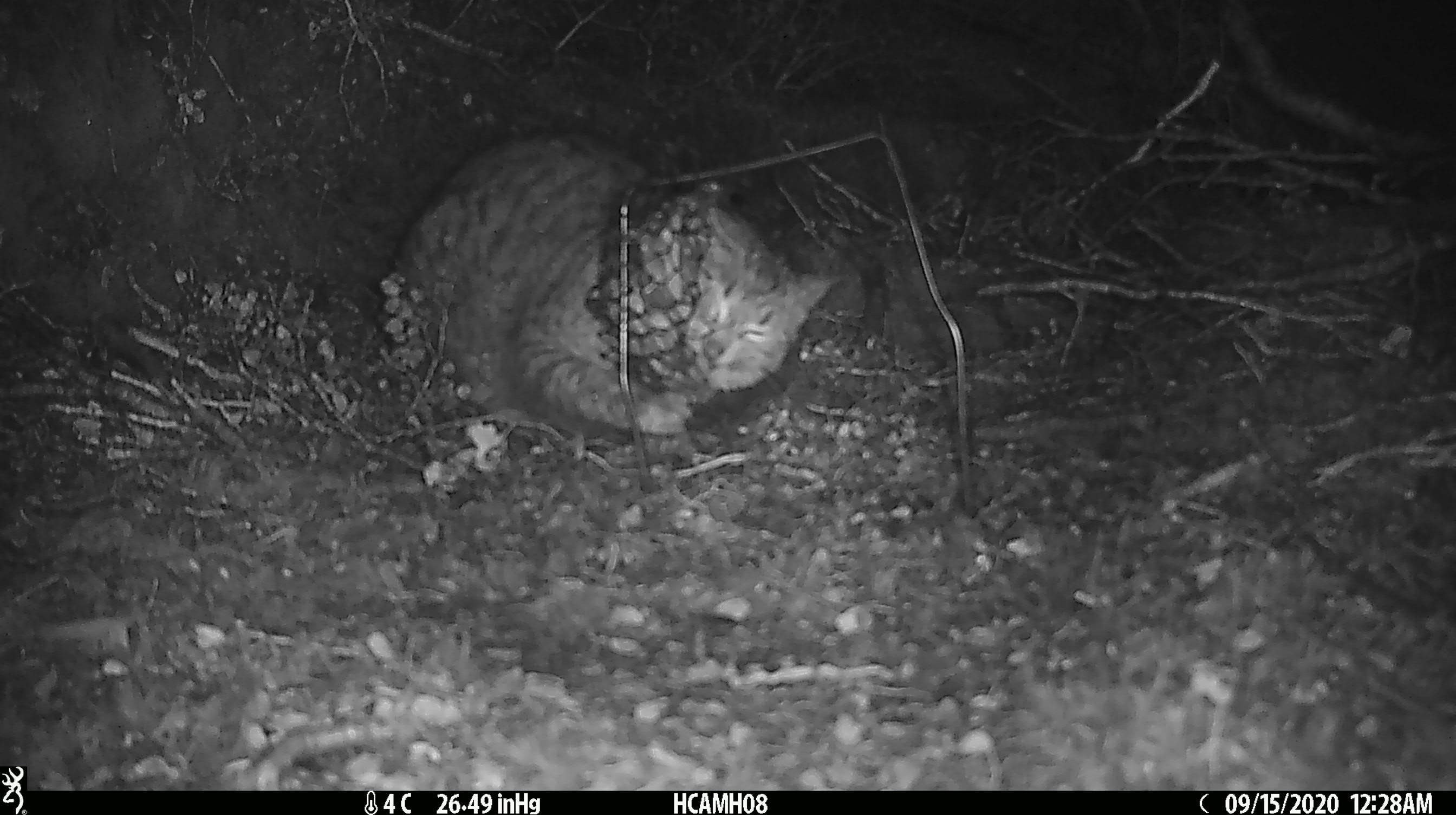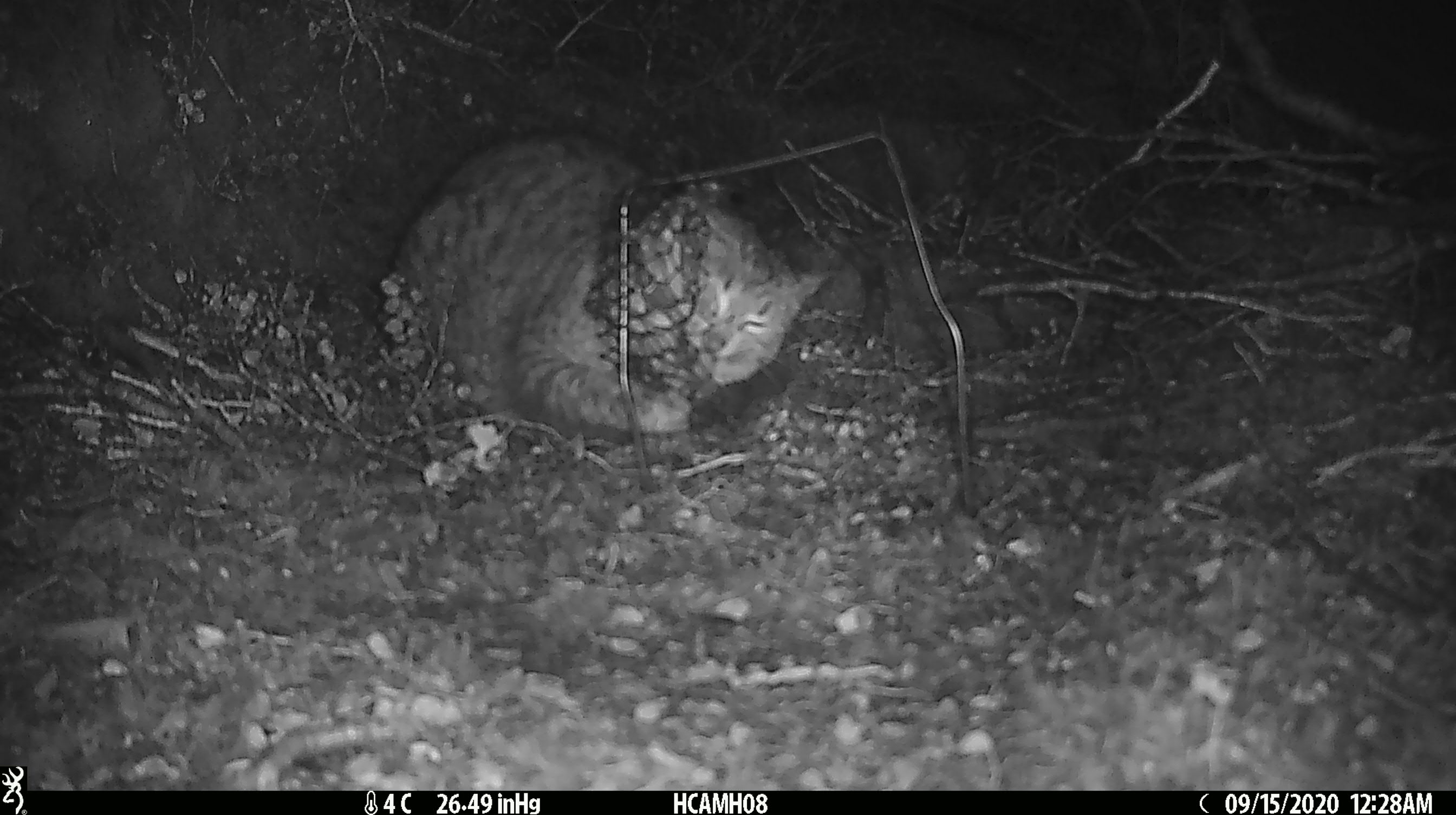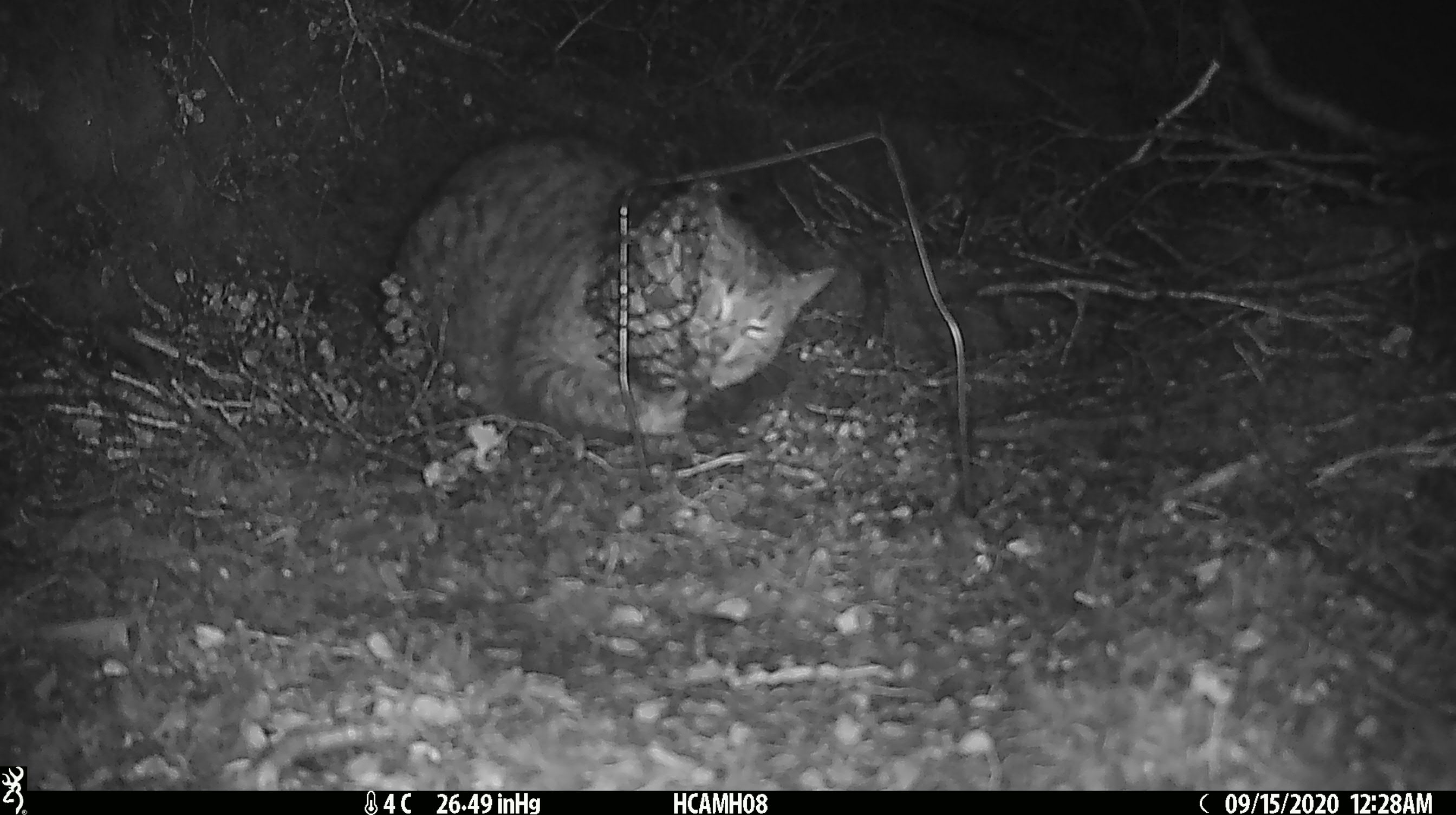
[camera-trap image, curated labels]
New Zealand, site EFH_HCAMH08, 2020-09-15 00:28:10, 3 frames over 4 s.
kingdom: Animalia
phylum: Chordata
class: Mammalia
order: Carnivora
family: Felidae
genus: Felis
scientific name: Felis catus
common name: domestic cat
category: cat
Cat (domestic cat) (Felis catus).